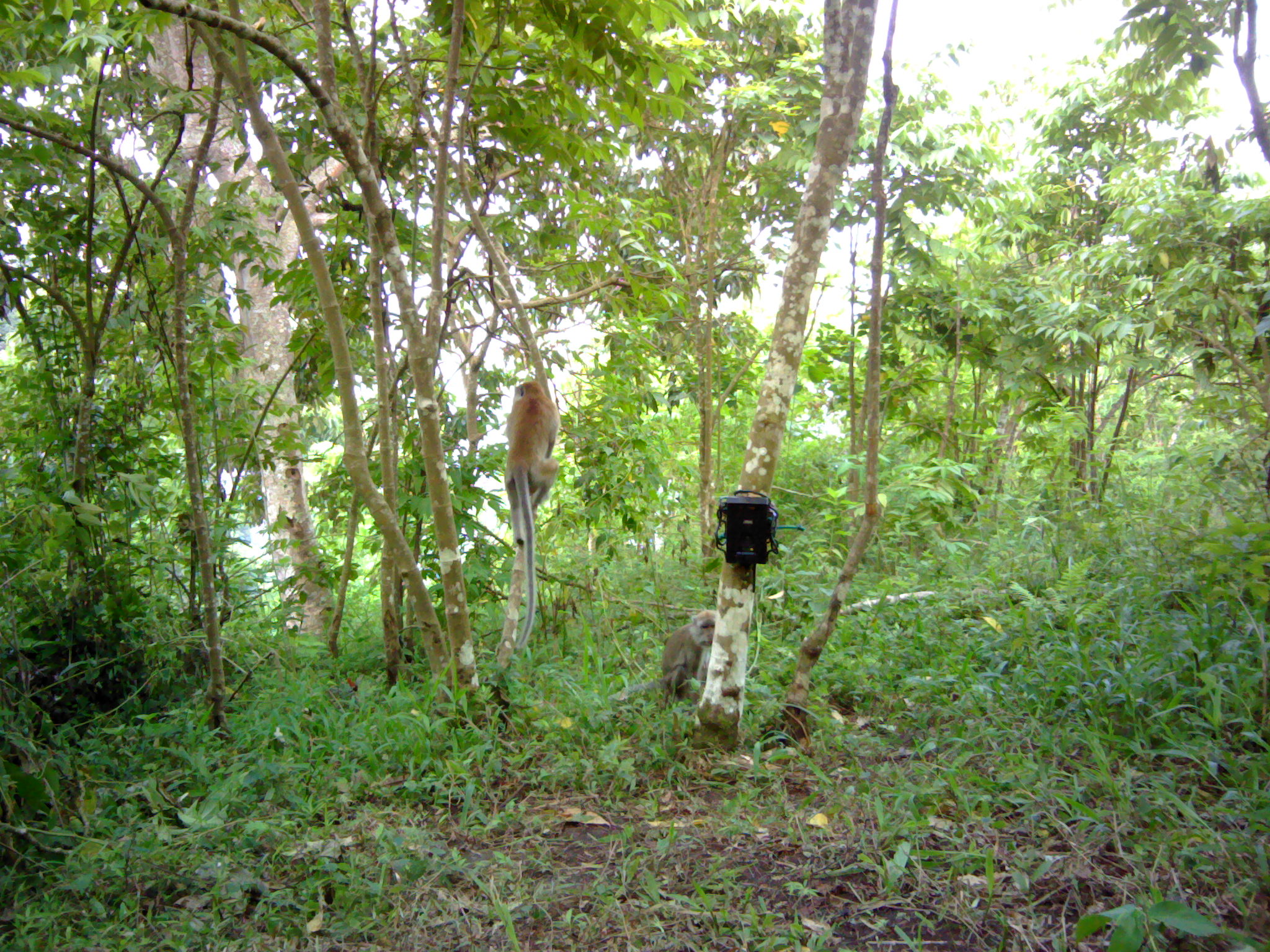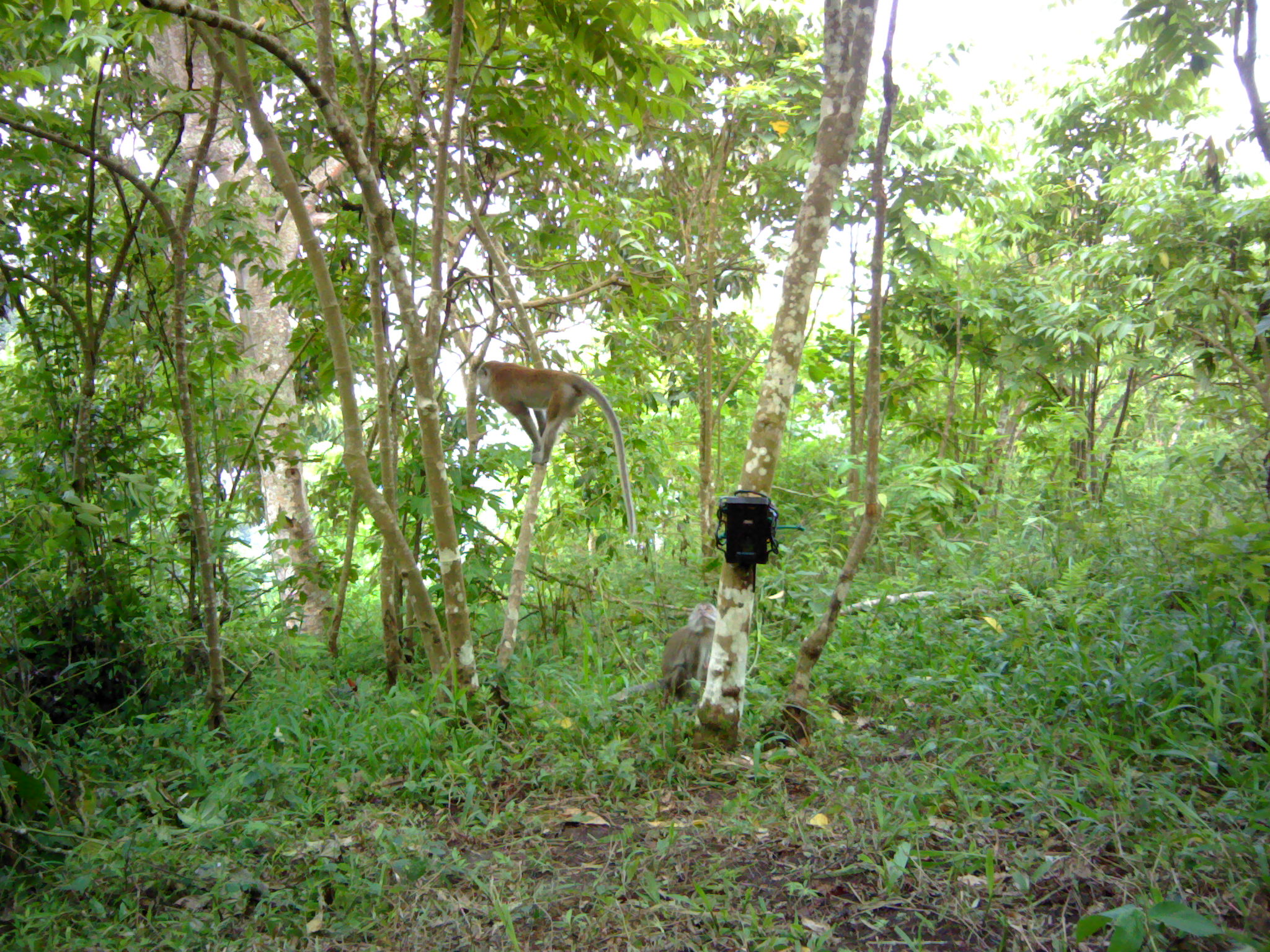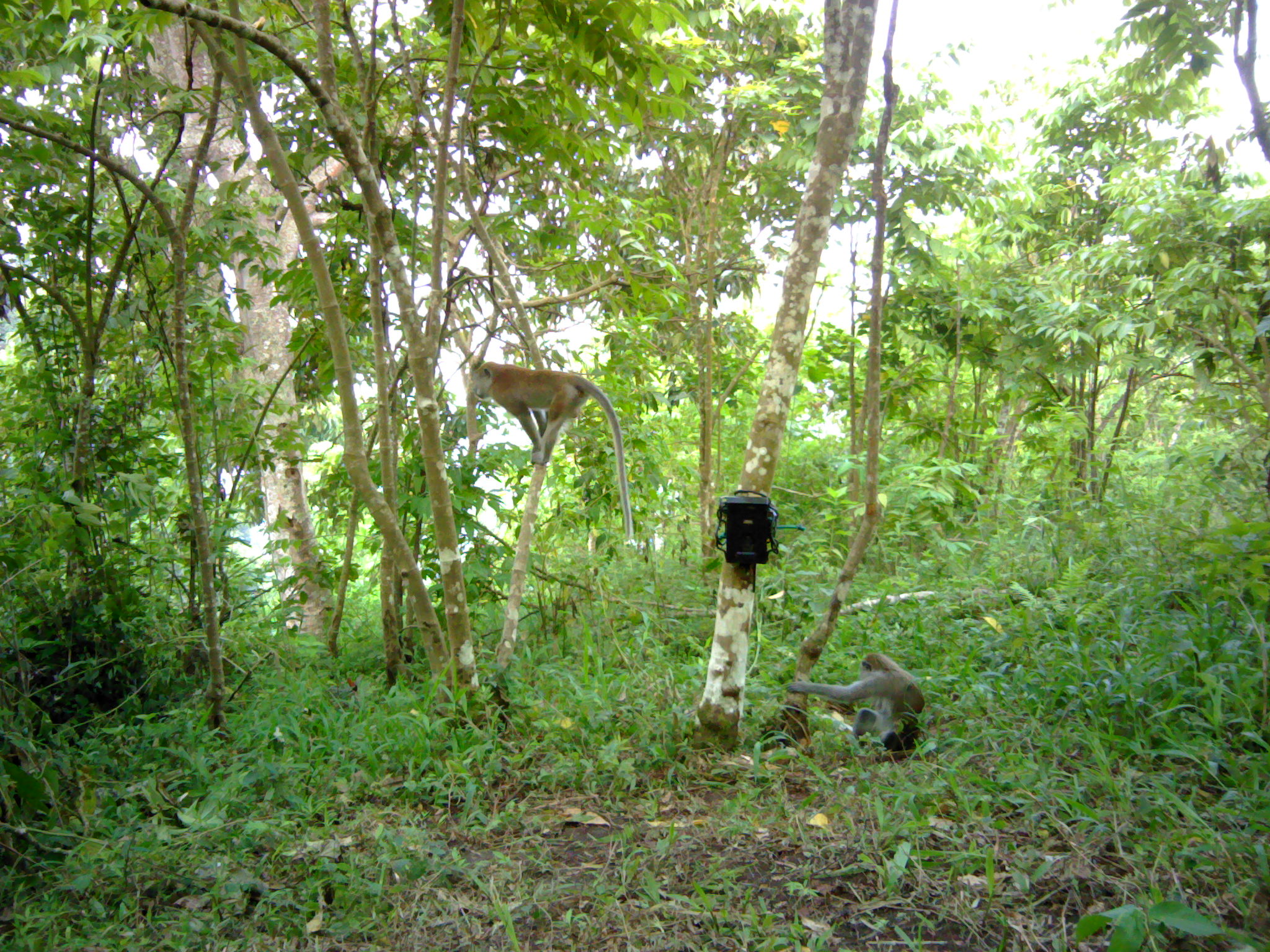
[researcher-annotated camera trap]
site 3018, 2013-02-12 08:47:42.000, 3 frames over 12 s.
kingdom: Animalia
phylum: Chordata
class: Mammalia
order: Primates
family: Cercopithecidae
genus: Macaca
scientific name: Macaca fascicularis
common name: crab-eating macaque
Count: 2.